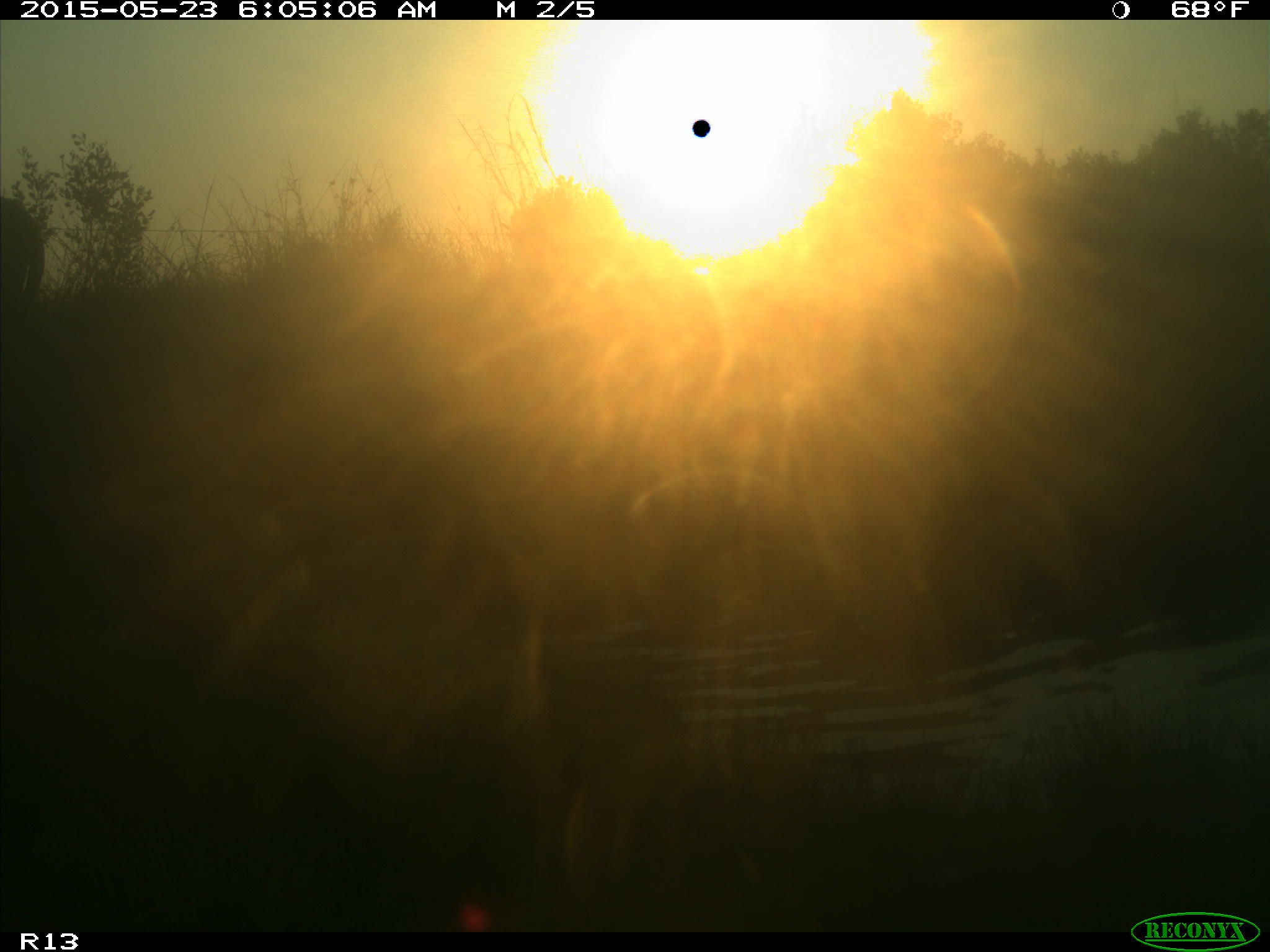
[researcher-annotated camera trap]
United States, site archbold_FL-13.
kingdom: Animalia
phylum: Chordata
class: Mammalia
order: Artiodactyla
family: Bovidae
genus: Bos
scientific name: Bos taurus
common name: domestic cow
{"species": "Bos taurus (domestic cow)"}